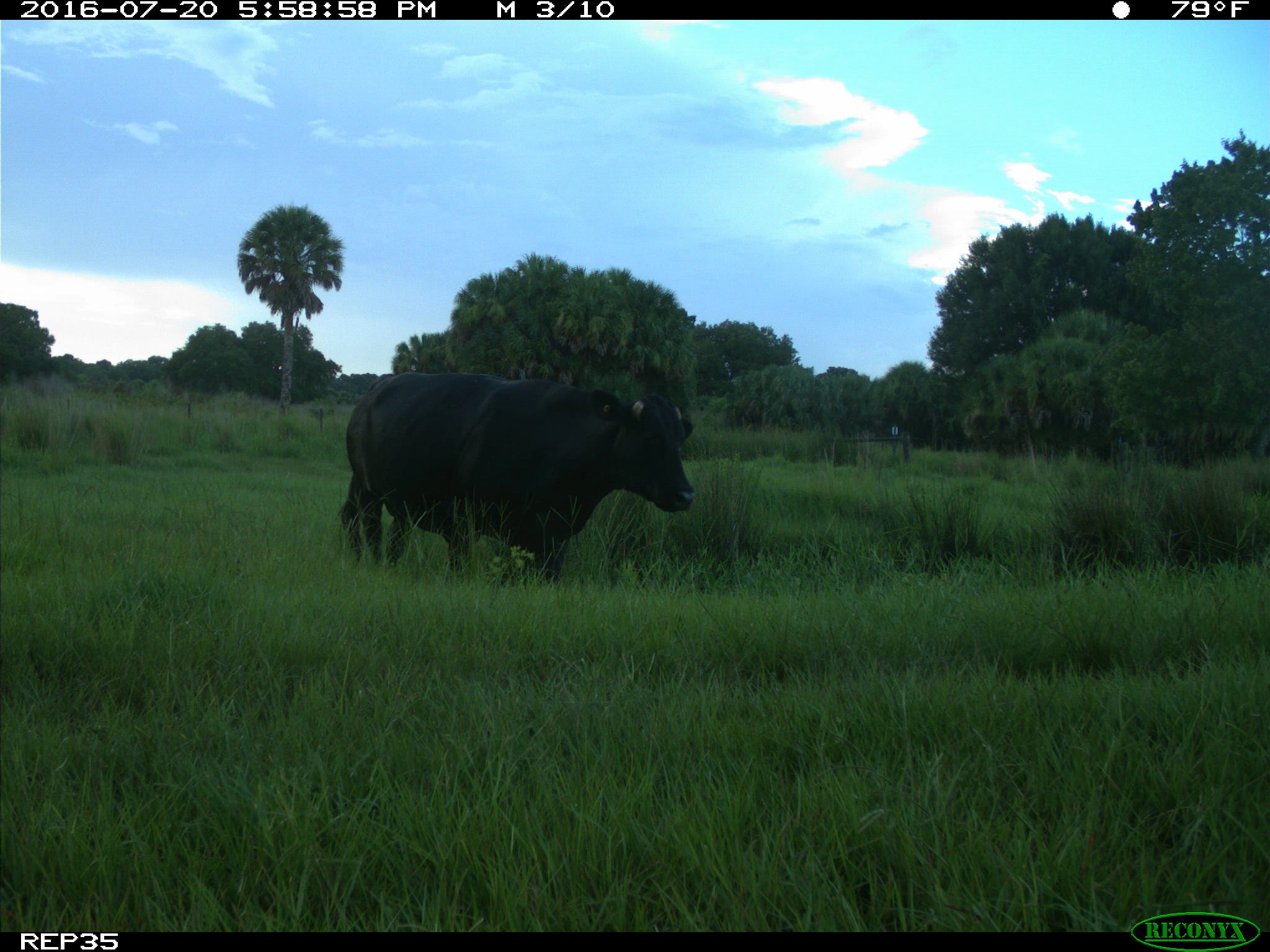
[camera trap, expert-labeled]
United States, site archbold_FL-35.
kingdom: Animalia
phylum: Chordata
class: Mammalia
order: Artiodactyla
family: Bovidae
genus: Bos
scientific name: Bos taurus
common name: domestic cow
Bos taurus (domestic cow).